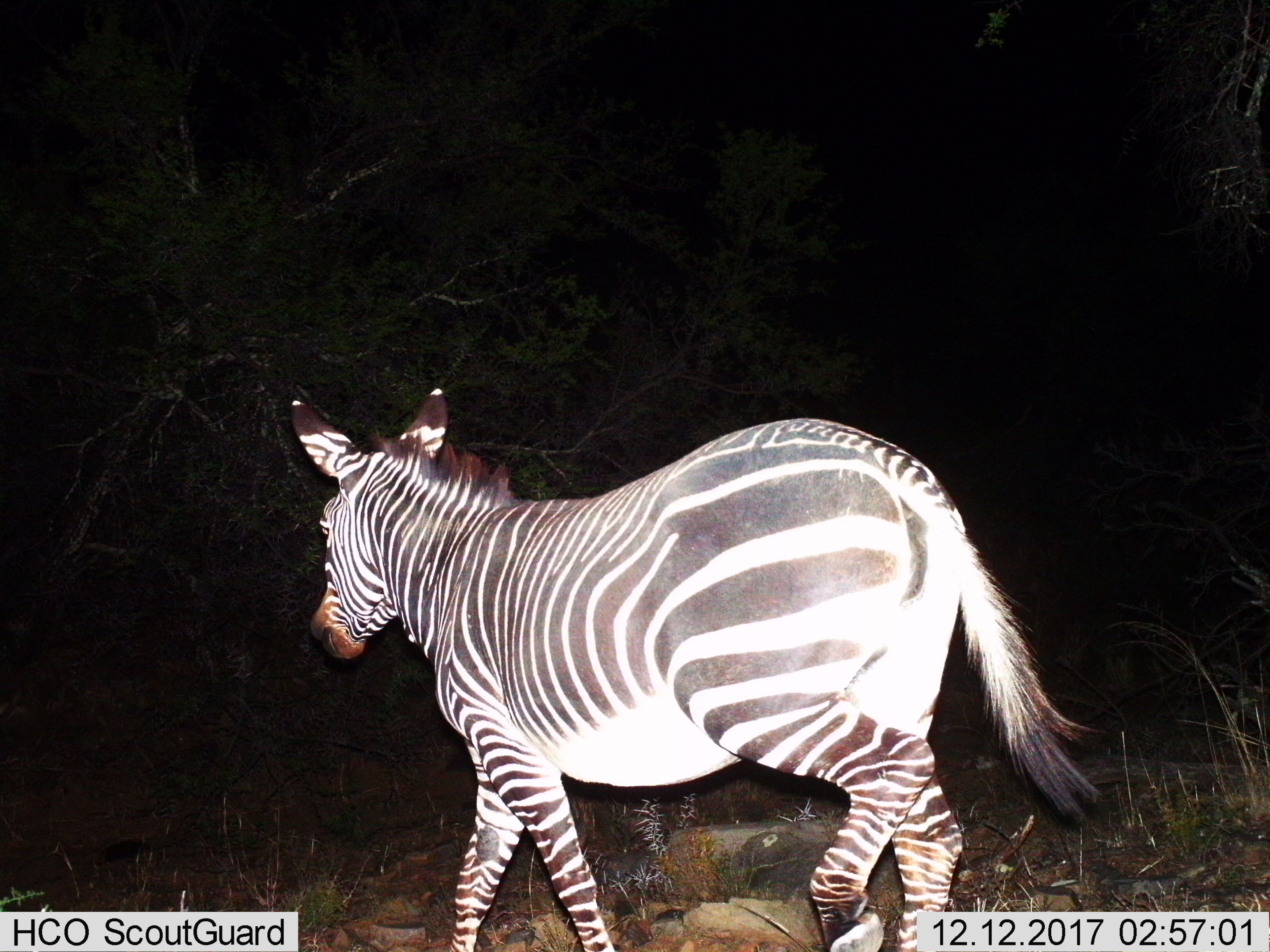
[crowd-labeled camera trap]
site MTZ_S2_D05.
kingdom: Animalia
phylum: Chordata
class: Mammalia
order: Perissodactyla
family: Equidae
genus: Equus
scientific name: Equus zebra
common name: mountain zebra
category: zebramountain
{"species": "zebramountain (mountain zebra) (Equus zebra)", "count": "1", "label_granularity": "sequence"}